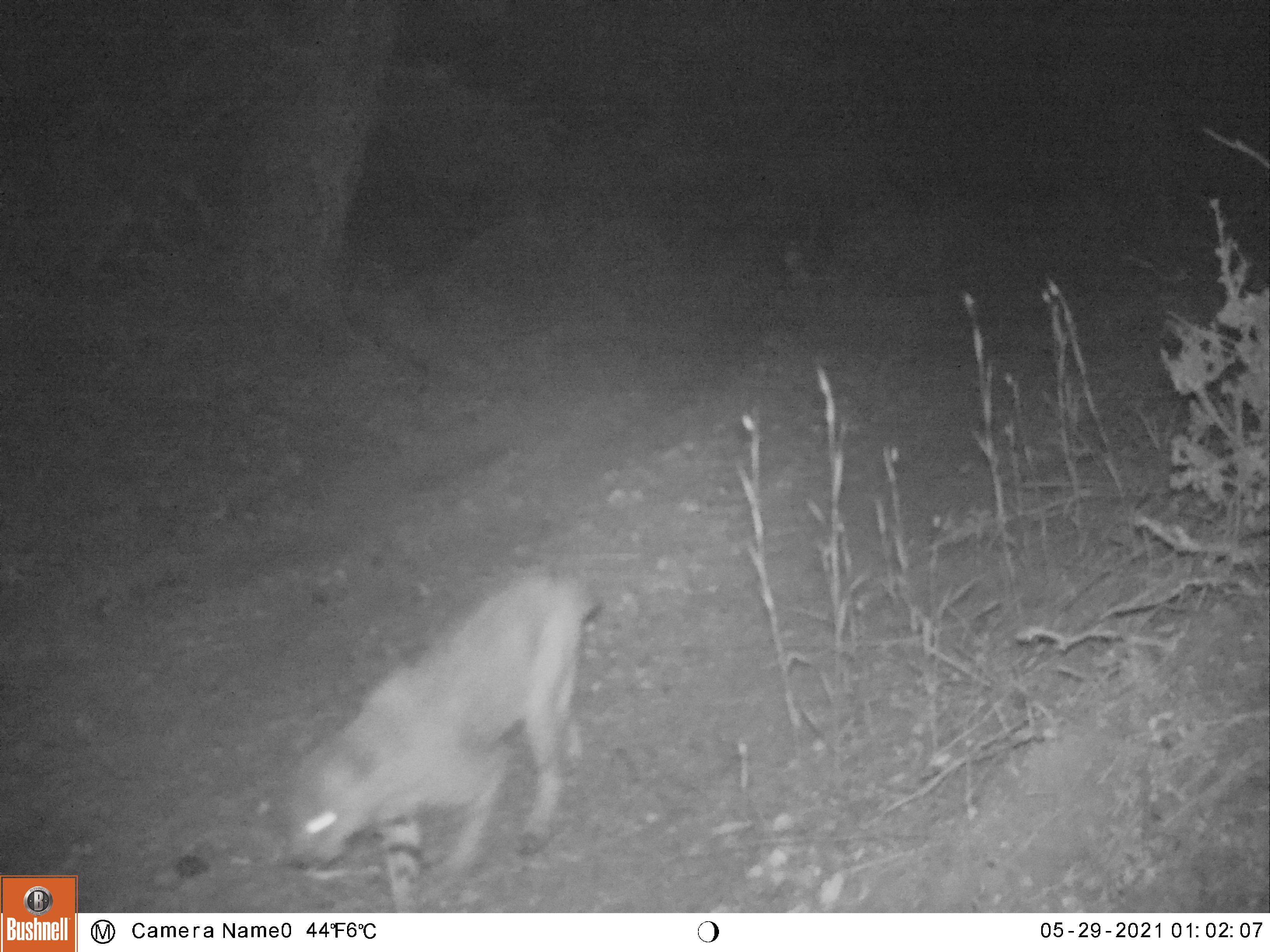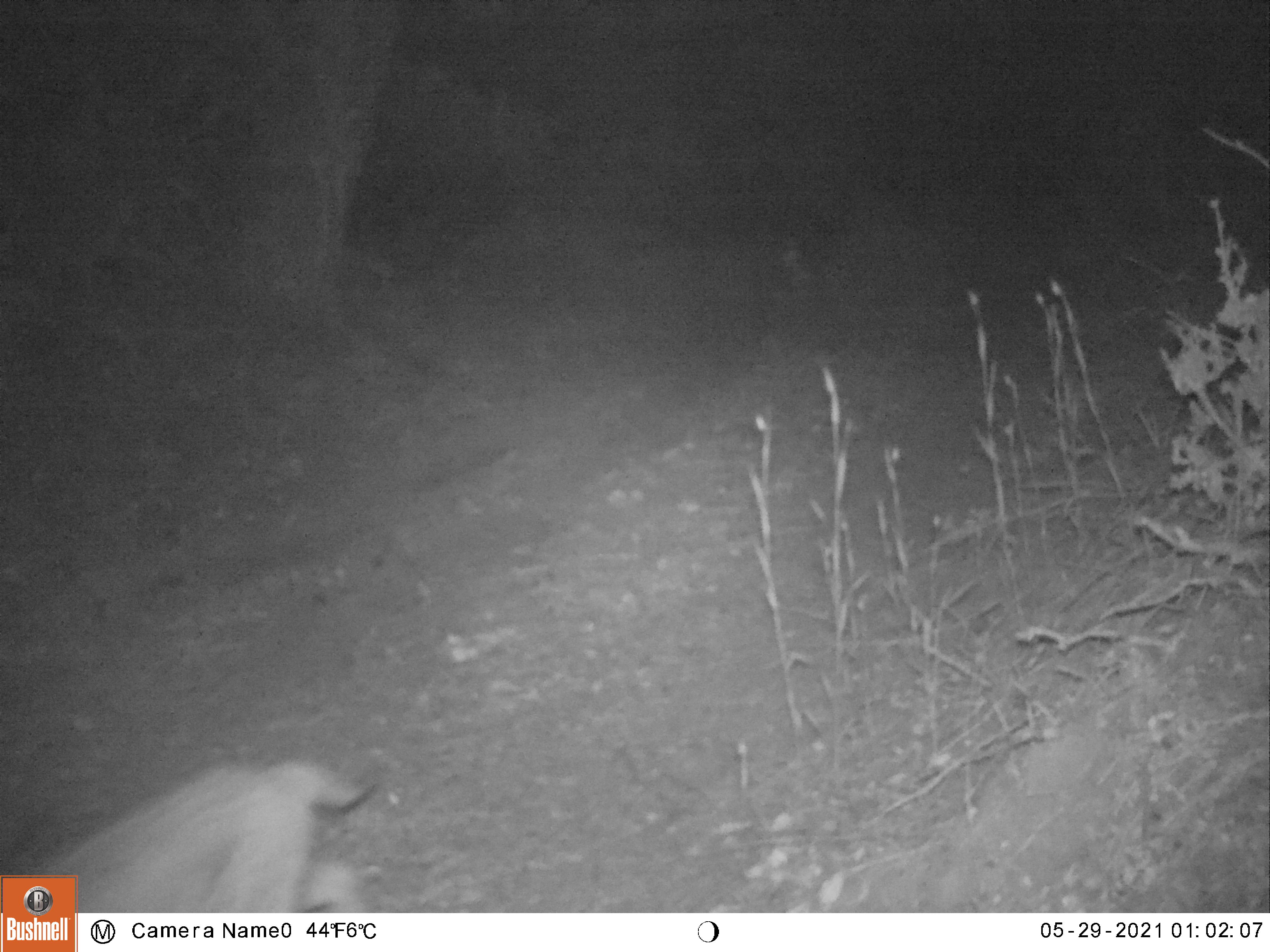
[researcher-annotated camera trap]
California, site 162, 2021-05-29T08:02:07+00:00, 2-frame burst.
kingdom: Animalia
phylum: Chordata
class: Mammalia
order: Carnivora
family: Felidae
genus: Lynx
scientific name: Lynx rufus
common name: bobcat